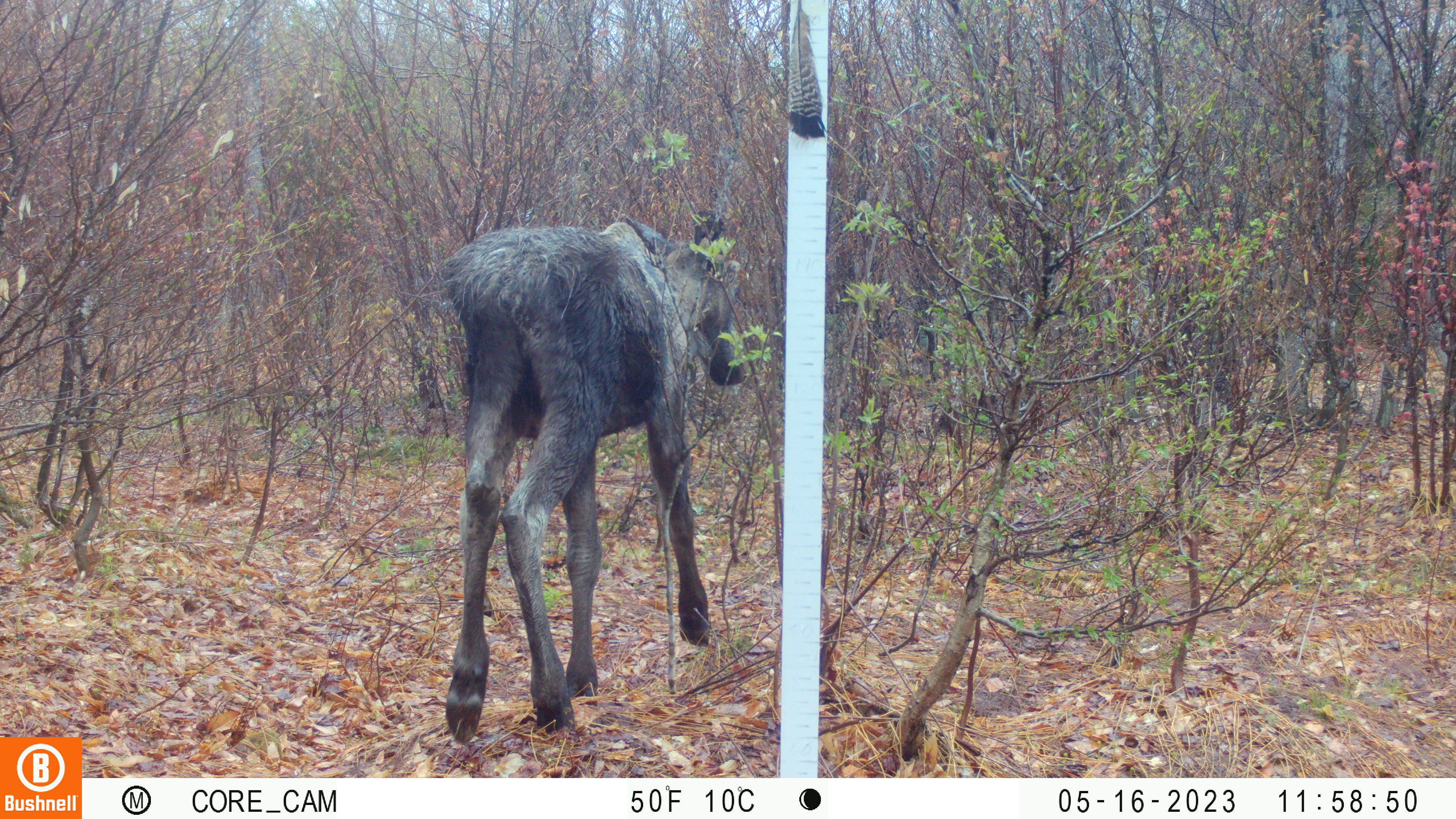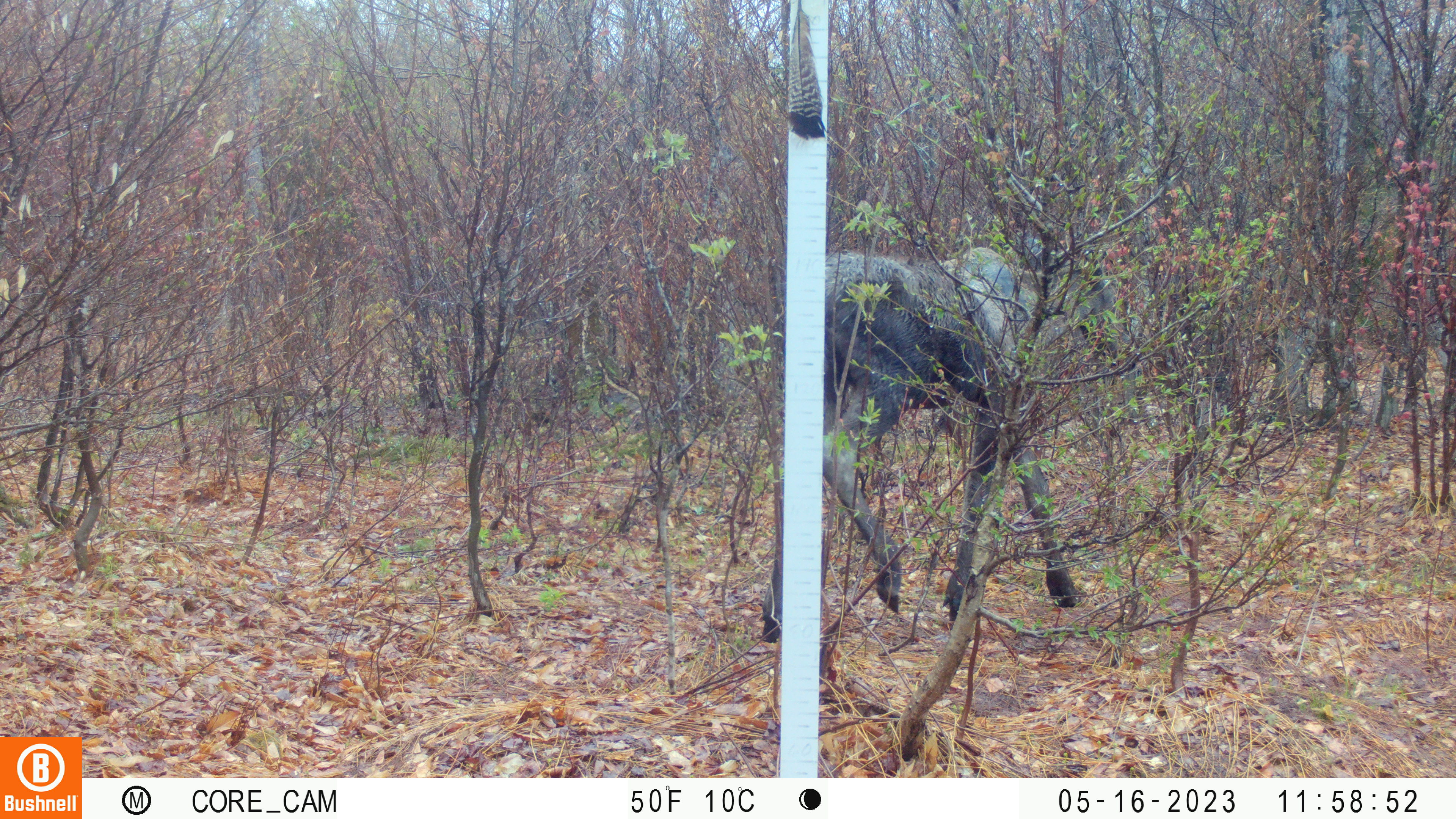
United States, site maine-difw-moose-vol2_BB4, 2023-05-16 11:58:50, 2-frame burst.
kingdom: Animalia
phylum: Chordata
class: Mammalia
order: Artiodactyla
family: Cervidae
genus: Alces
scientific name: Alces alces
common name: moose